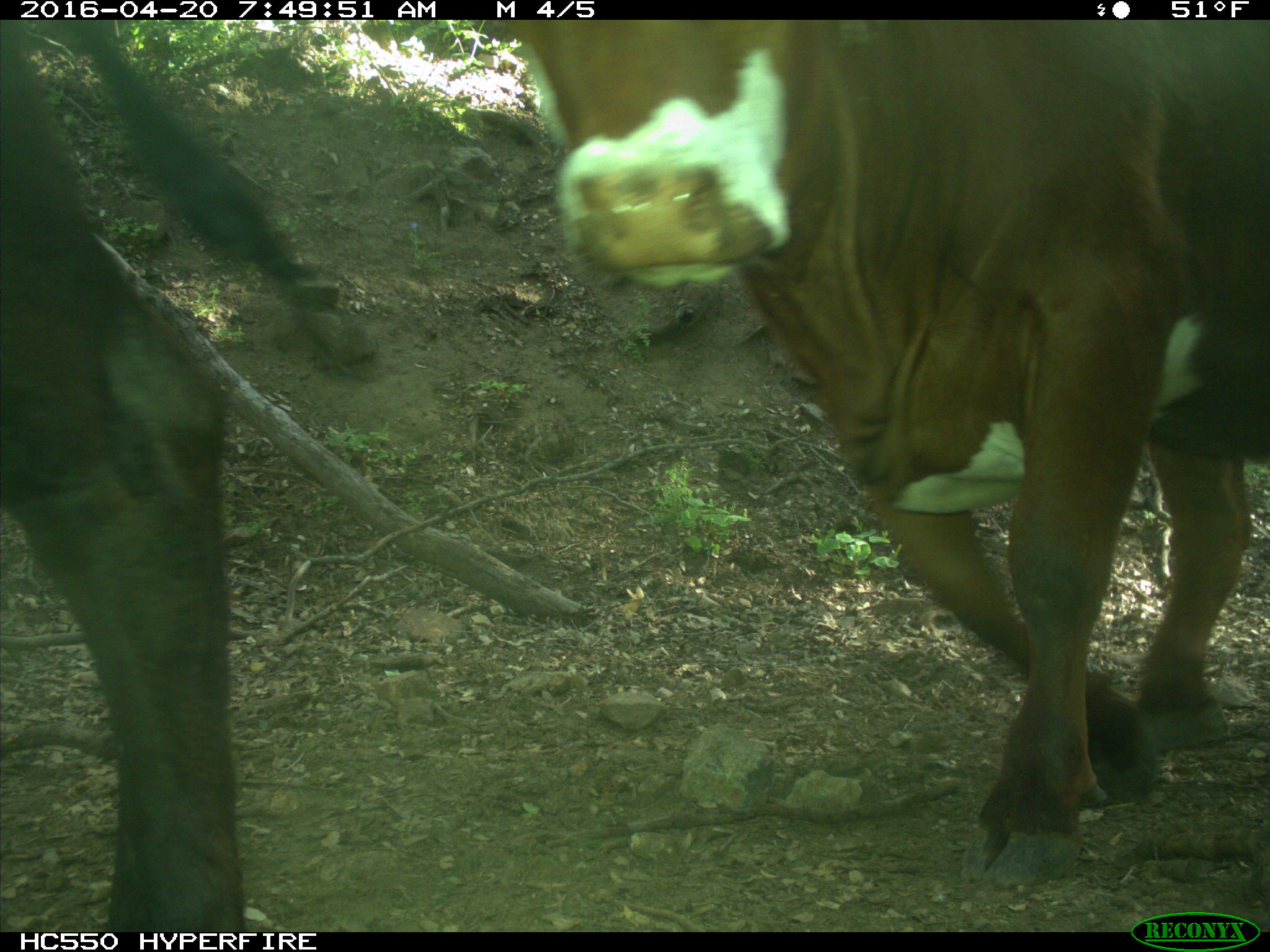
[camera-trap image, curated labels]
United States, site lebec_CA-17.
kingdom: Animalia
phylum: Chordata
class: Mammalia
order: Artiodactyla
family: Bovidae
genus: Bos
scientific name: Bos taurus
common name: domestic cow